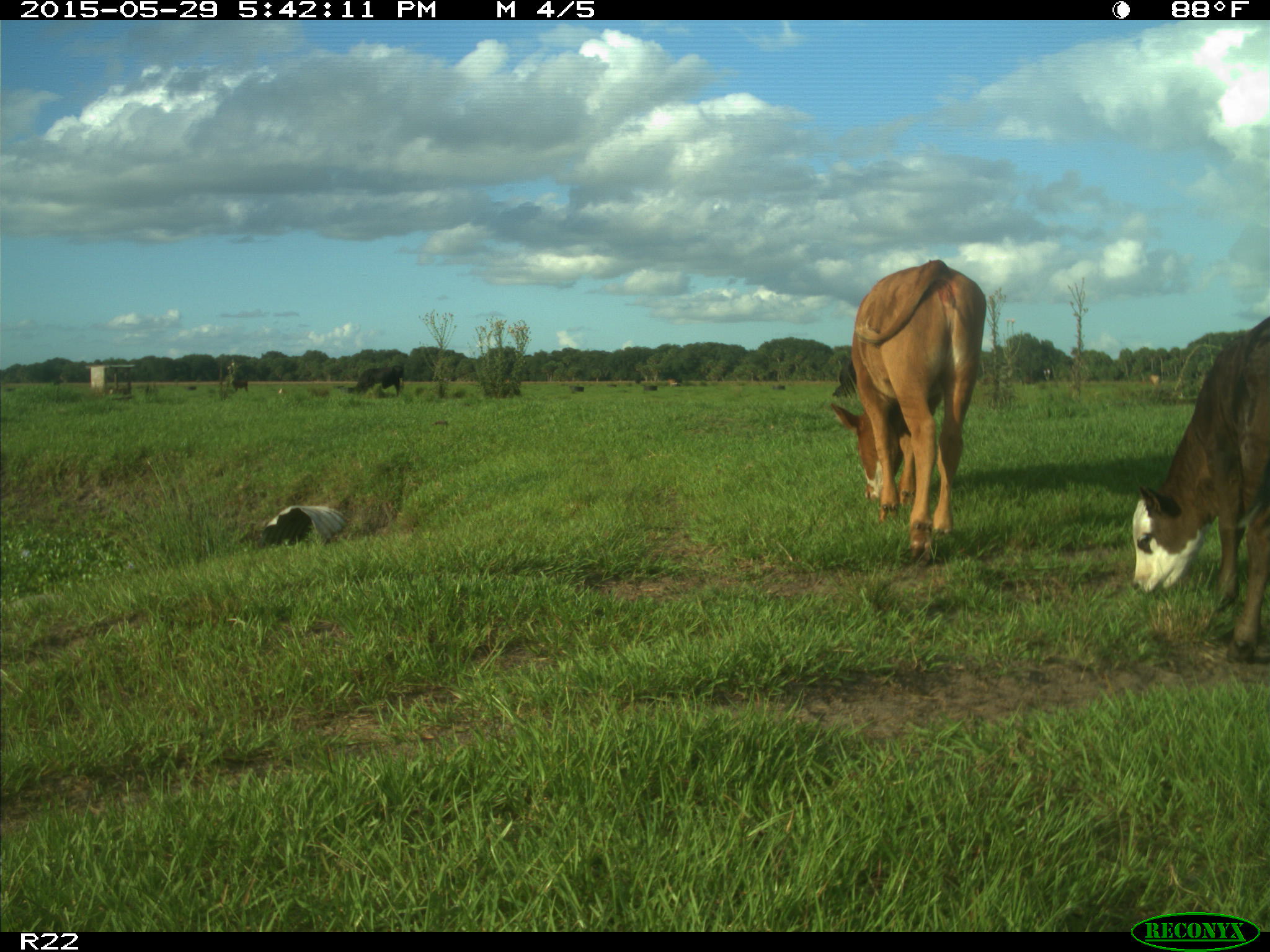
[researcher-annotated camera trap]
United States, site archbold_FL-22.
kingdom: Animalia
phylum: Chordata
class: Mammalia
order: Artiodactyla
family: Bovidae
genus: Bos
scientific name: Bos taurus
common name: domestic cow